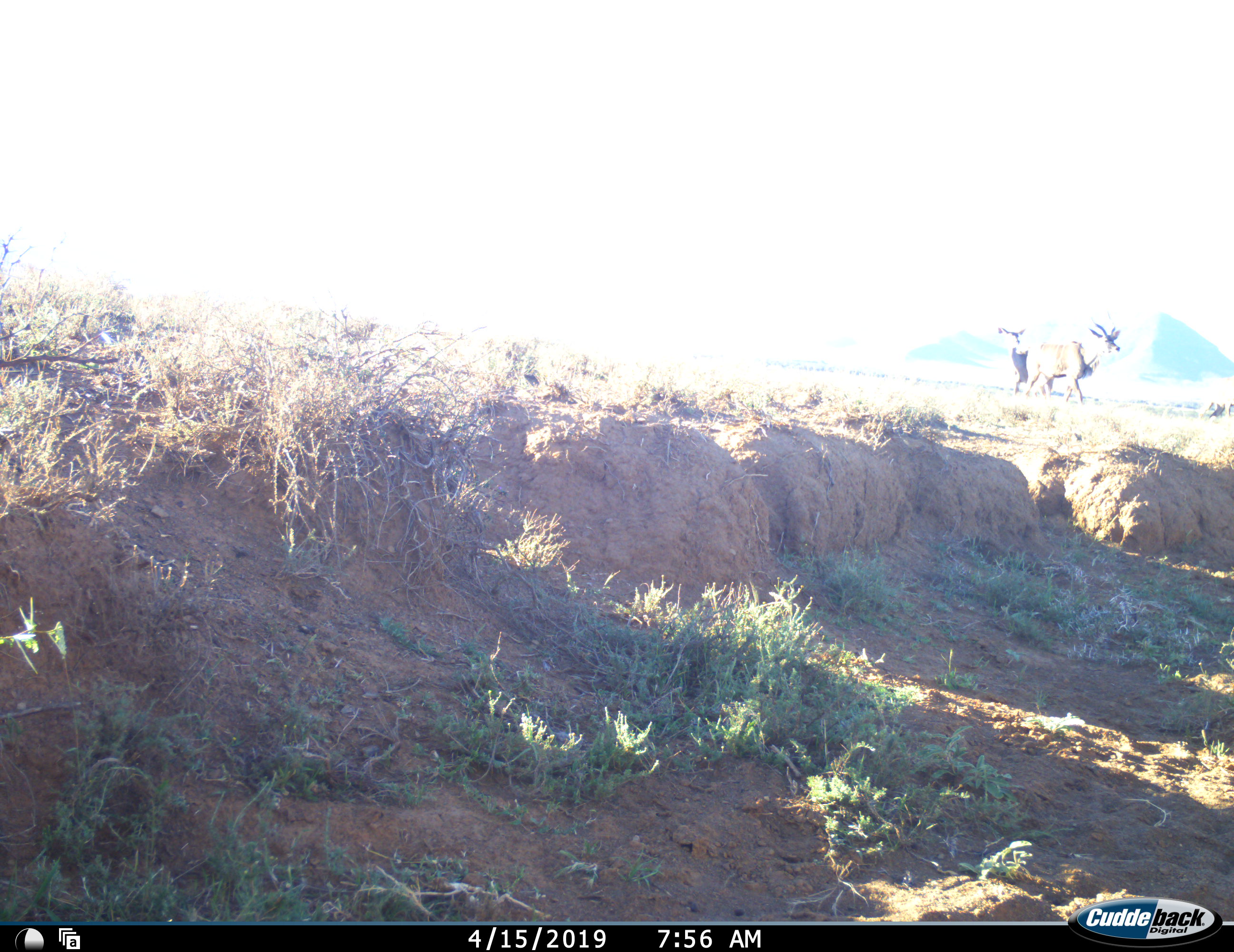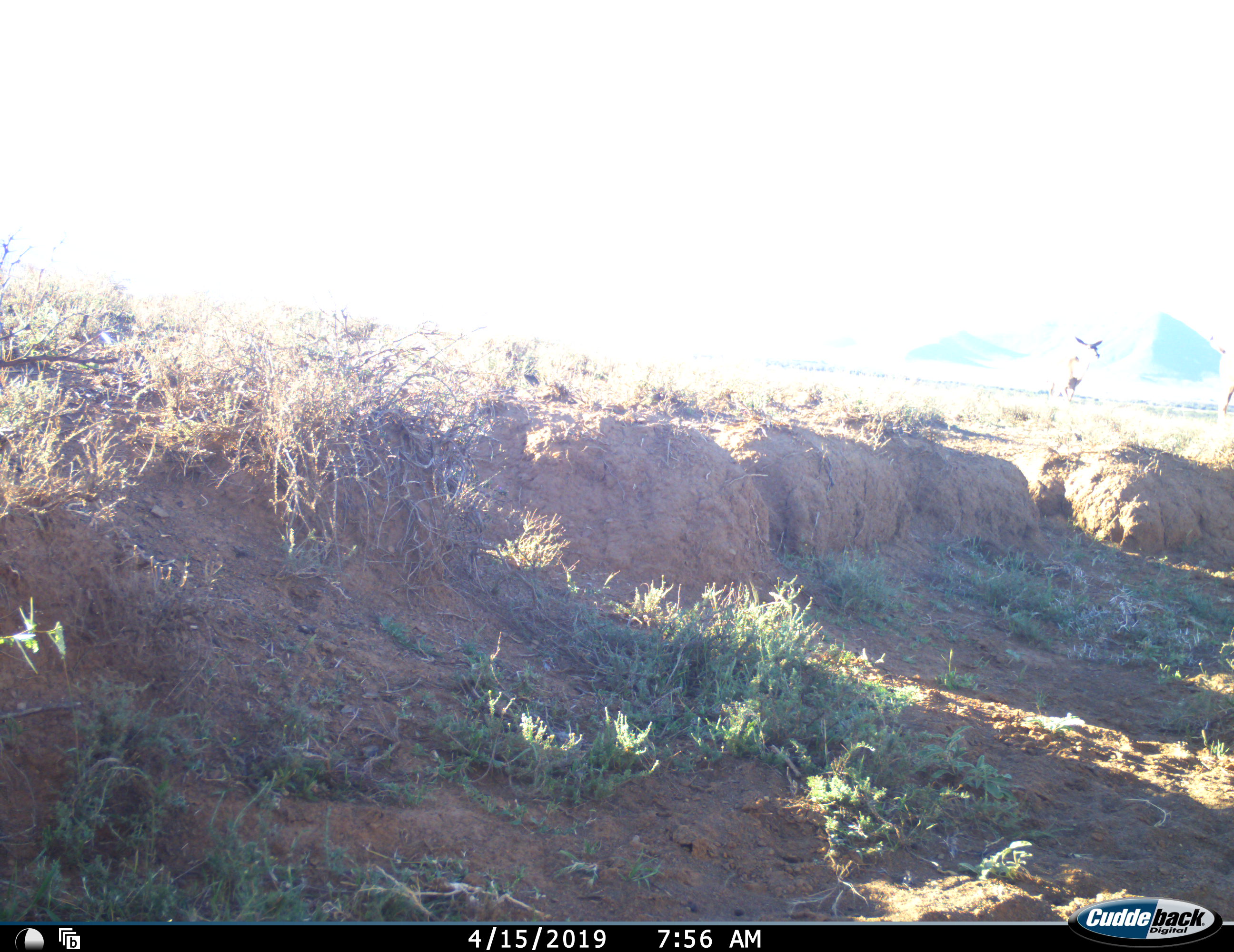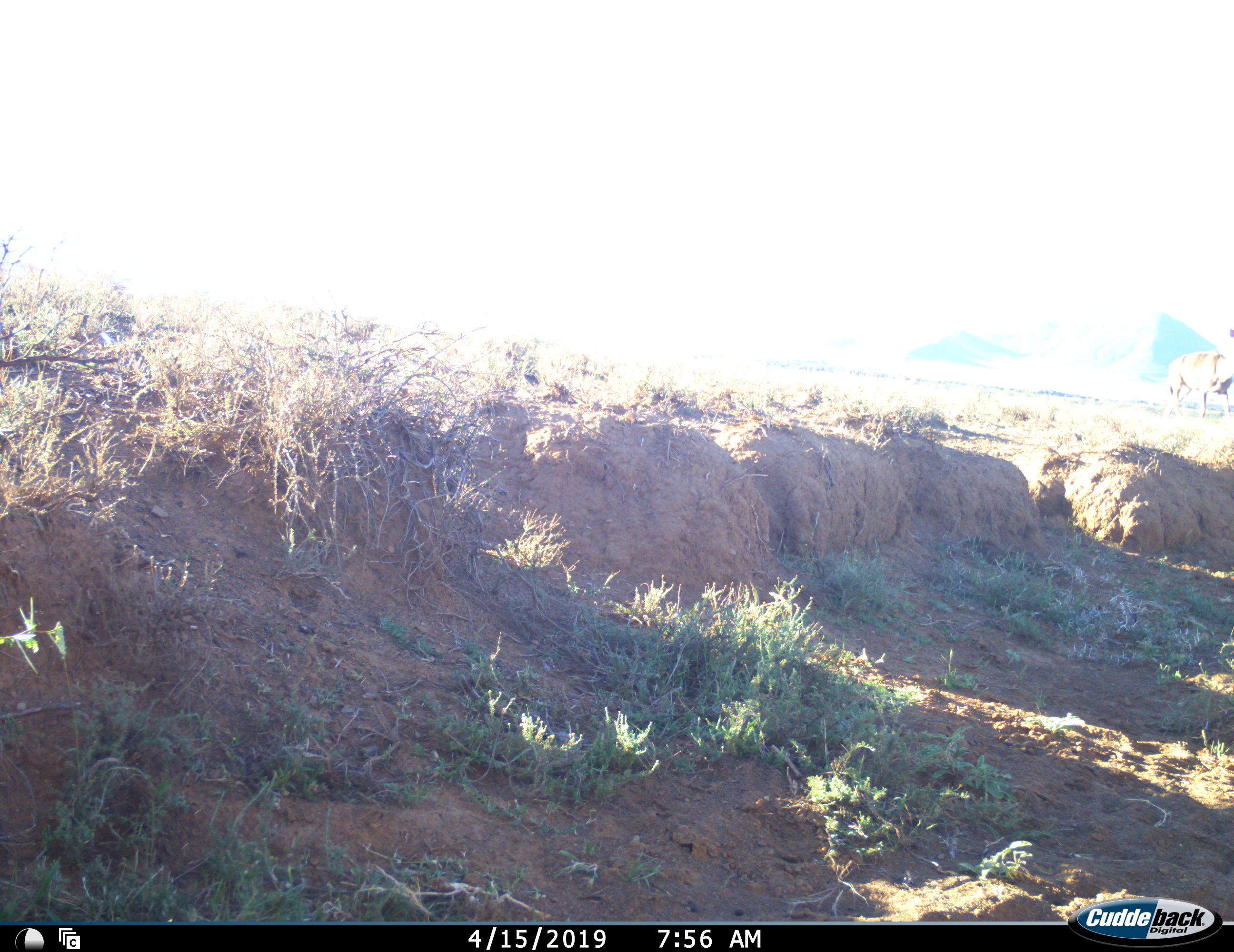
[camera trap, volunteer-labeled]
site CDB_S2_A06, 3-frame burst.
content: unidentified animal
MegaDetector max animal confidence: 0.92